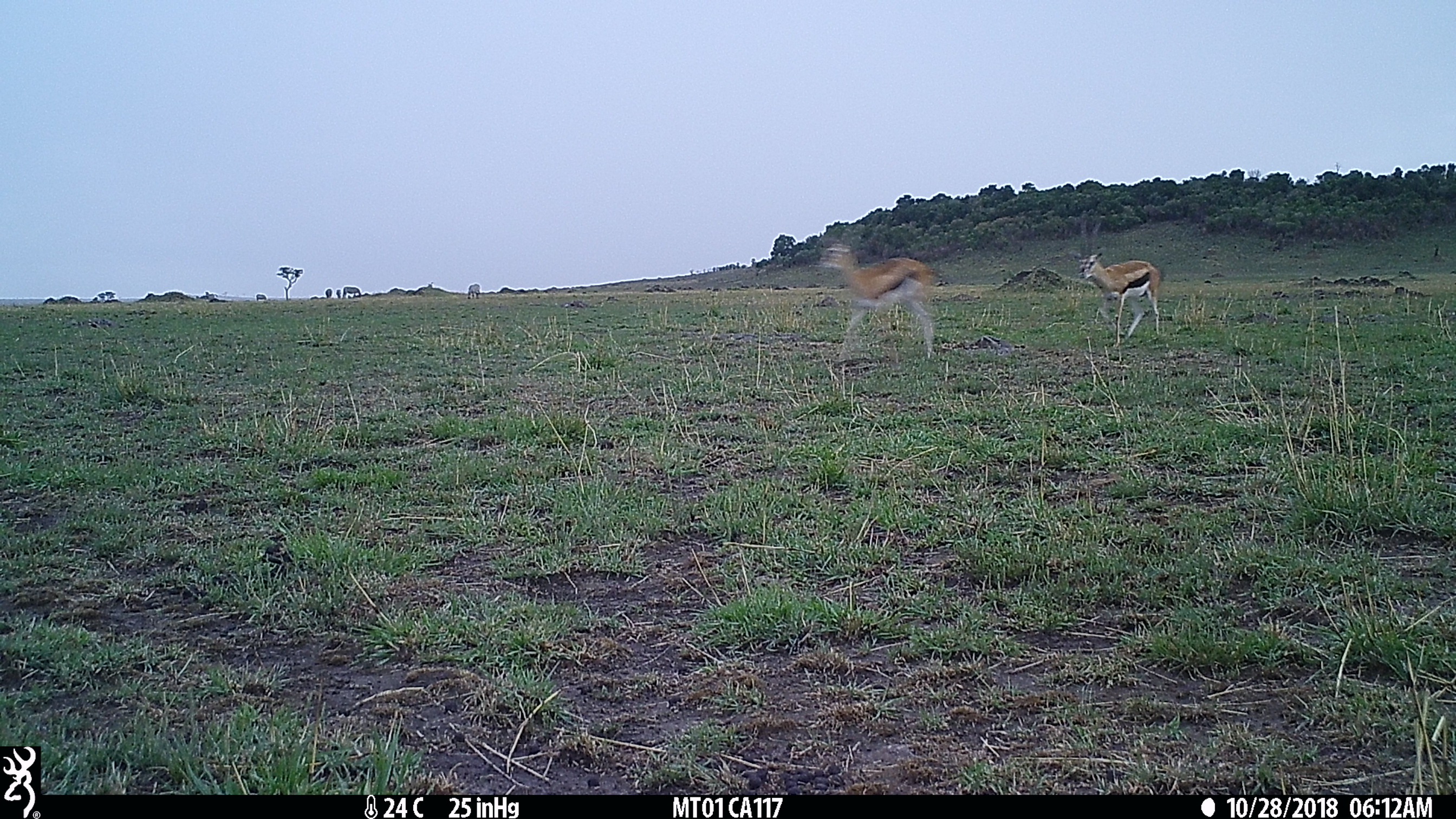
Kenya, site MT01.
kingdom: Animalia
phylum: Chordata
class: Mammalia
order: Artiodactyla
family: Bovidae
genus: Eudorcas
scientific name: Eudorcas thomsonii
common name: thomon's gazelle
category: gazelle thomsons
Gazelle thomsons (thomon's gazelle) (Eudorcas thomsonii).